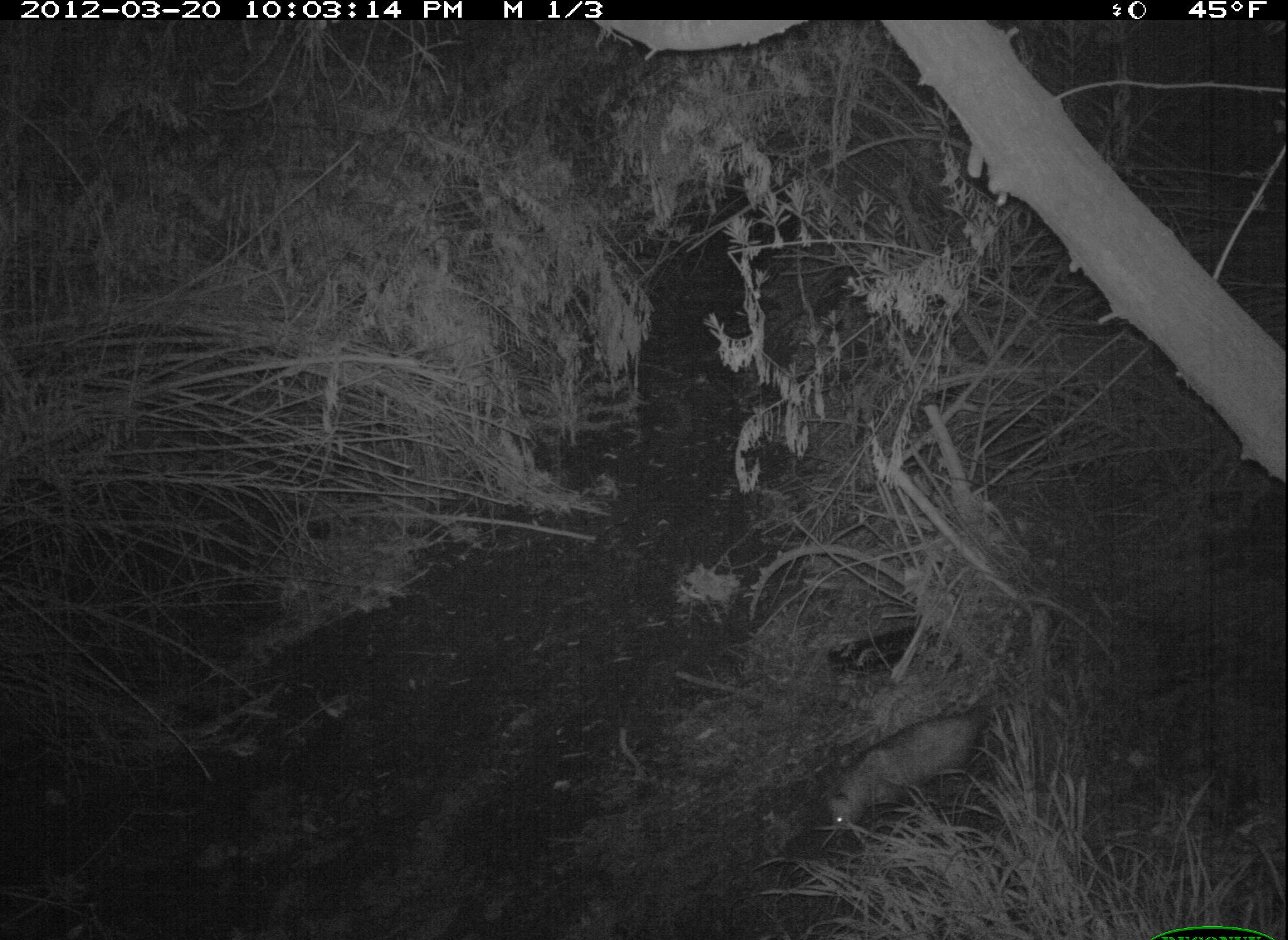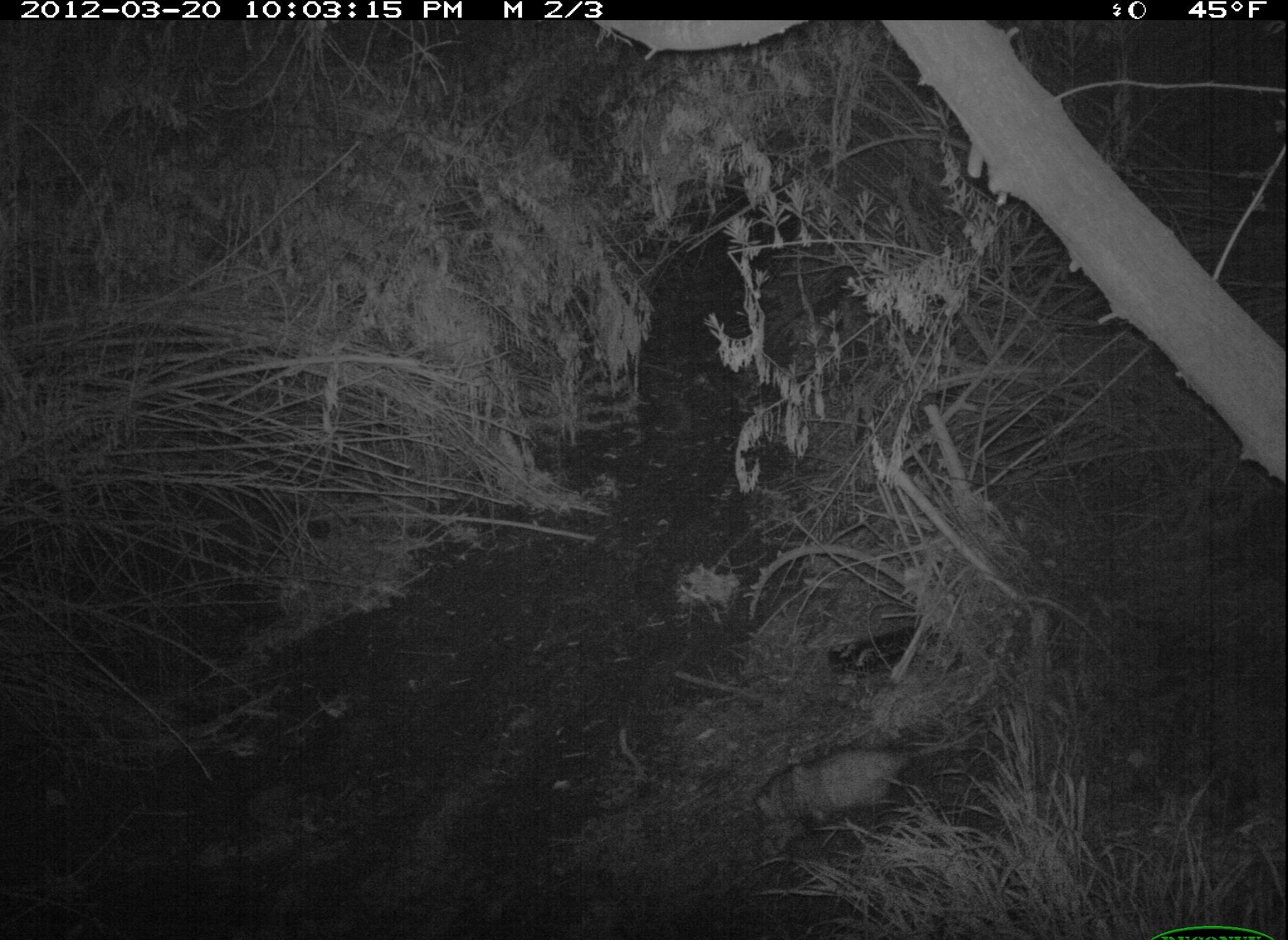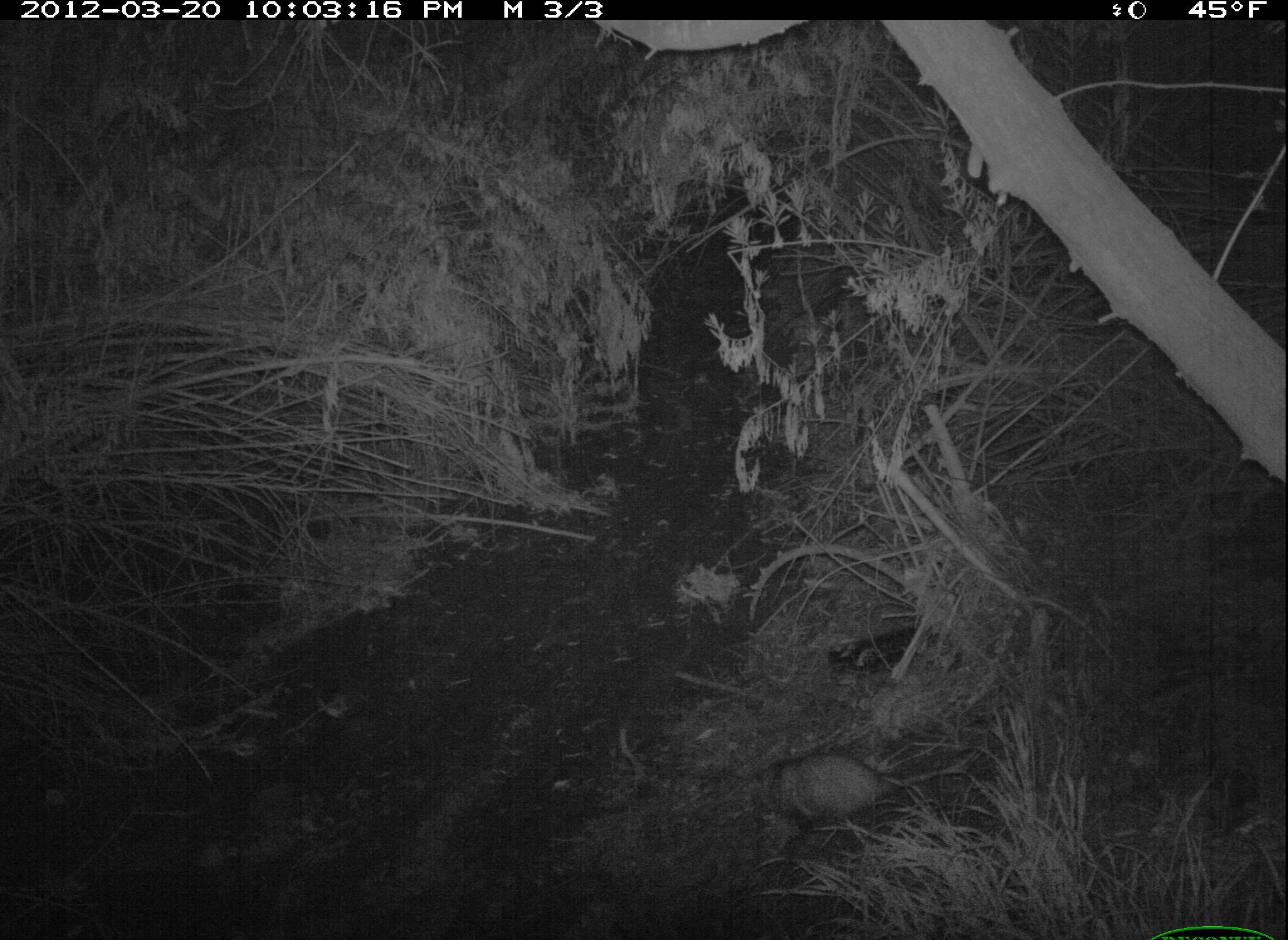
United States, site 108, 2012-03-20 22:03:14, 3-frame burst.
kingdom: Animalia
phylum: Chordata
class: Mammalia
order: Didelphimorphia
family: Didelphidae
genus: Didelphis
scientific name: Didelphis virginiana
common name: virginia opossum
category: opossum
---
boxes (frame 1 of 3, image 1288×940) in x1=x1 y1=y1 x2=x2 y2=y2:
opossum: x1=800 y1=689 x2=1018 y2=844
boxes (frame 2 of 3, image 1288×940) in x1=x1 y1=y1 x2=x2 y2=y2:
opossum: x1=750 y1=712 x2=971 y2=842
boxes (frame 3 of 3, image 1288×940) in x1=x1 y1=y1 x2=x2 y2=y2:
opossum: x1=729 y1=744 x2=971 y2=839